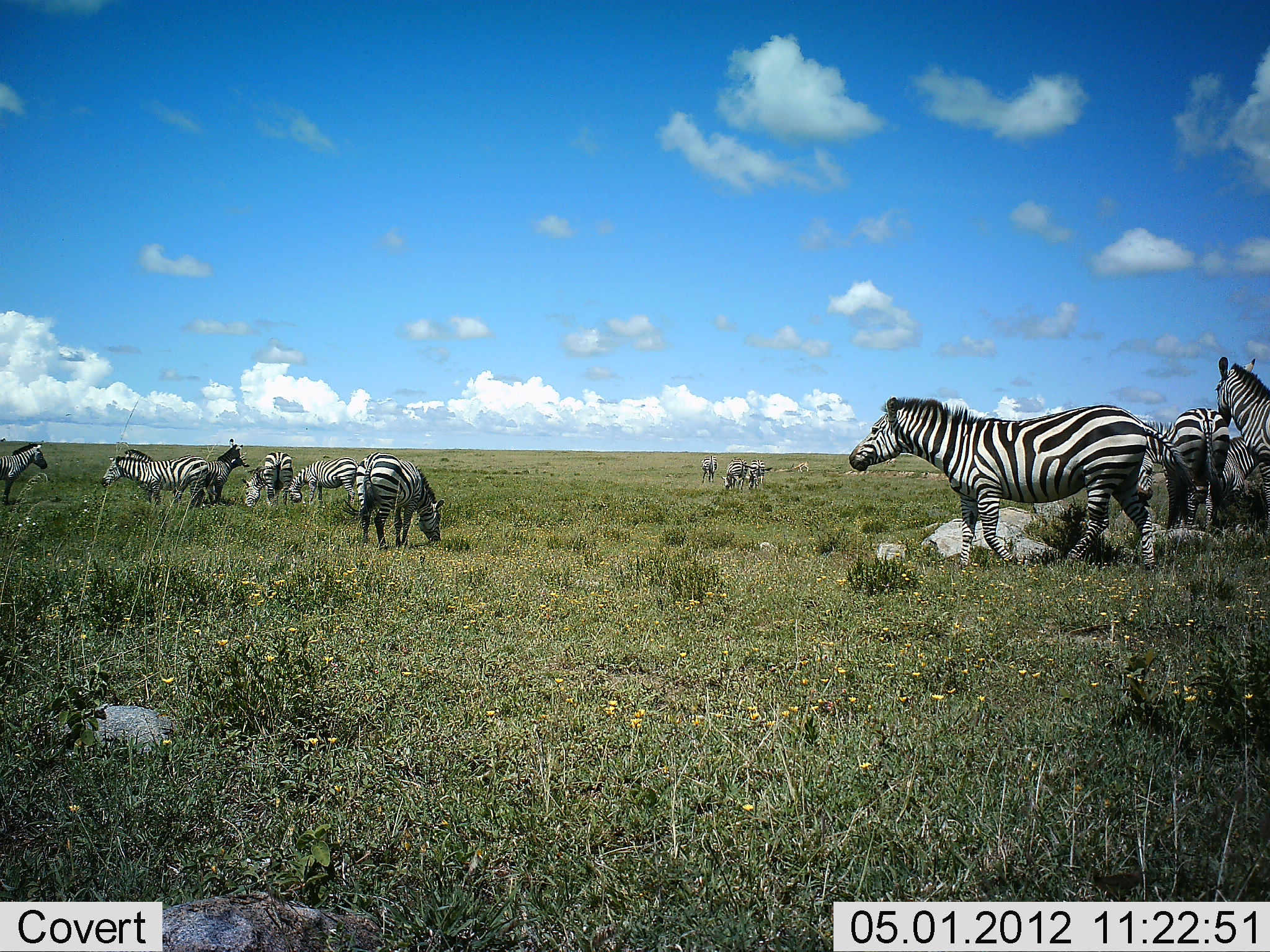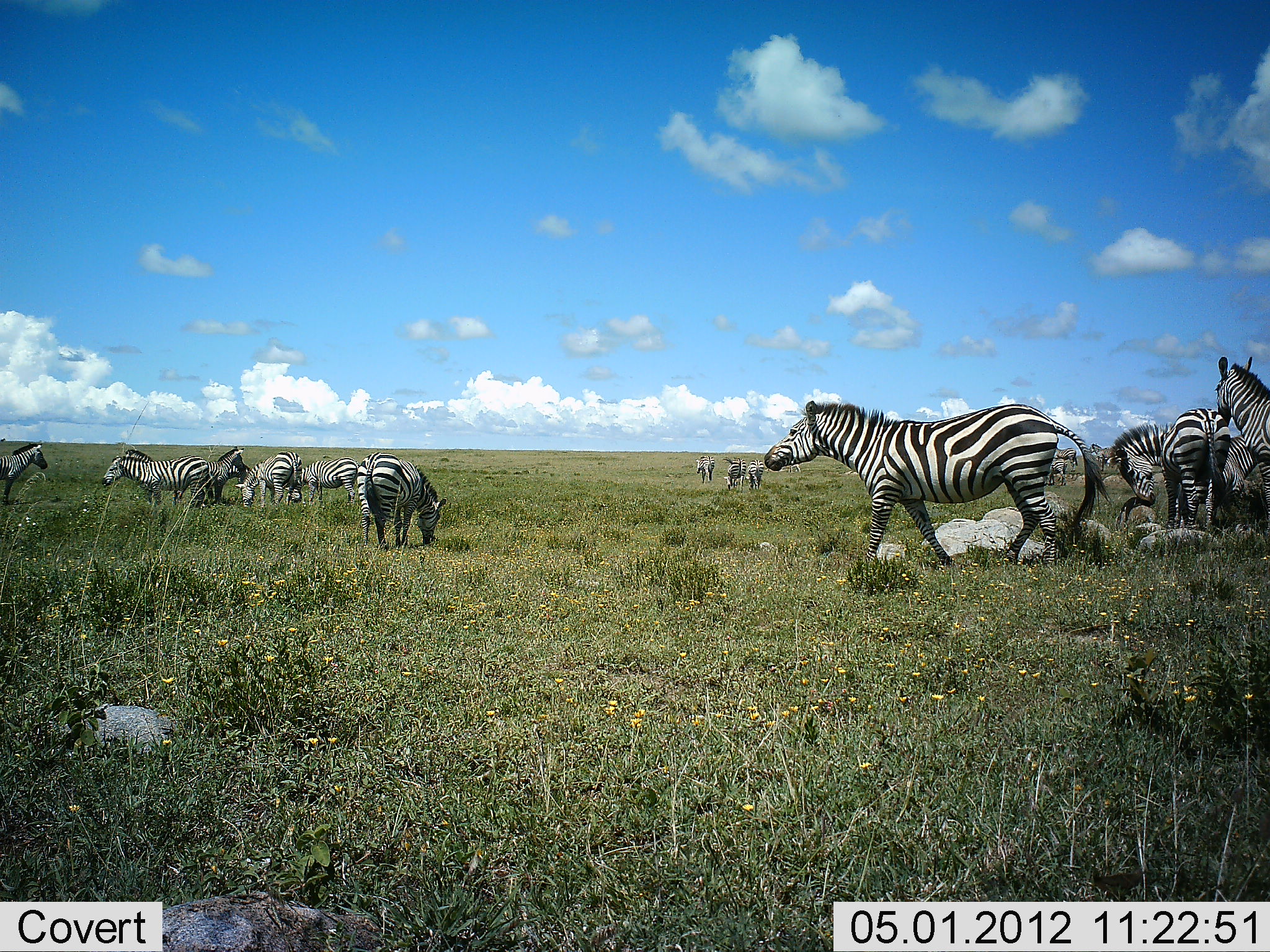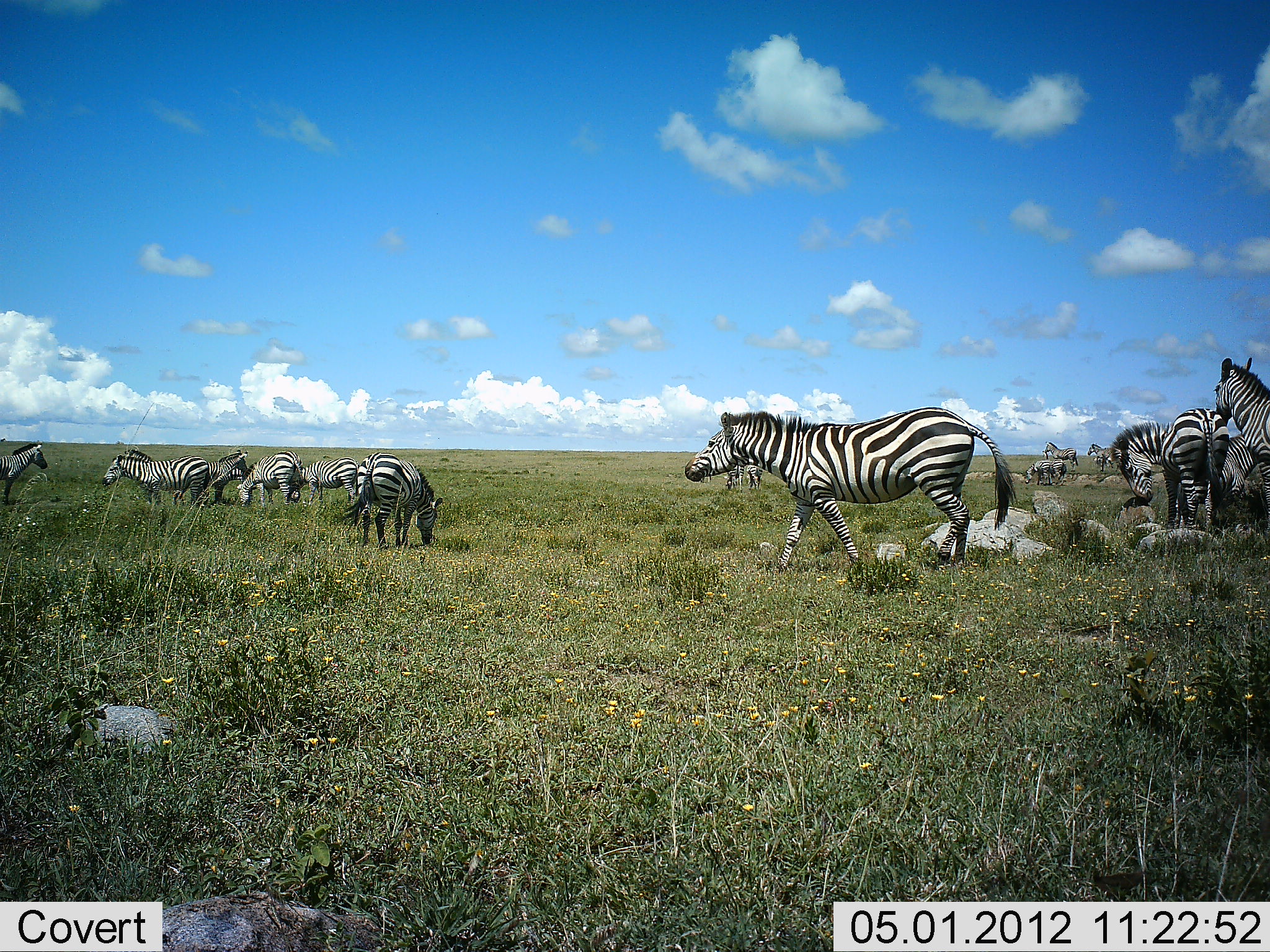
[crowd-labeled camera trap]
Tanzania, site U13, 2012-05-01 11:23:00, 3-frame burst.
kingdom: Animalia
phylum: Chordata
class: Mammalia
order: Perissodactyla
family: Equidae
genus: Equus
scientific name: Equus quagga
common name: plains zebra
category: zebra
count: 11-50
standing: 72%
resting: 3%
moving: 78%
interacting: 16%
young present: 0%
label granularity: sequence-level